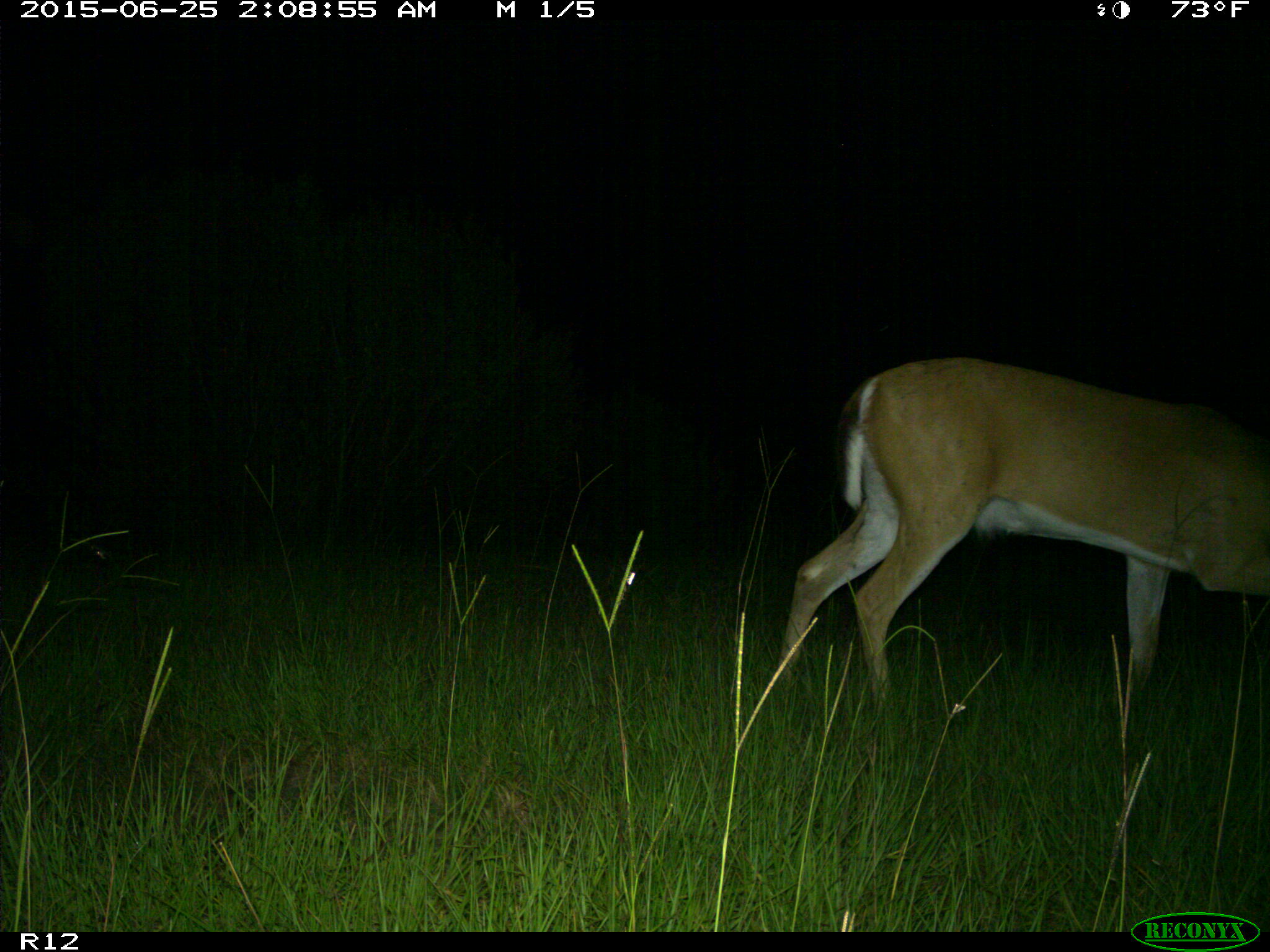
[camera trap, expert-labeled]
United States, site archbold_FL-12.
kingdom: Animalia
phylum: Chordata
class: Mammalia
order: Artiodactyla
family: Cervidae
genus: Odocoileus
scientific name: Odocoileus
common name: deer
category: unidentified deer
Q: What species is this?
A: Unidentified deer (deer) (Odocoileus).